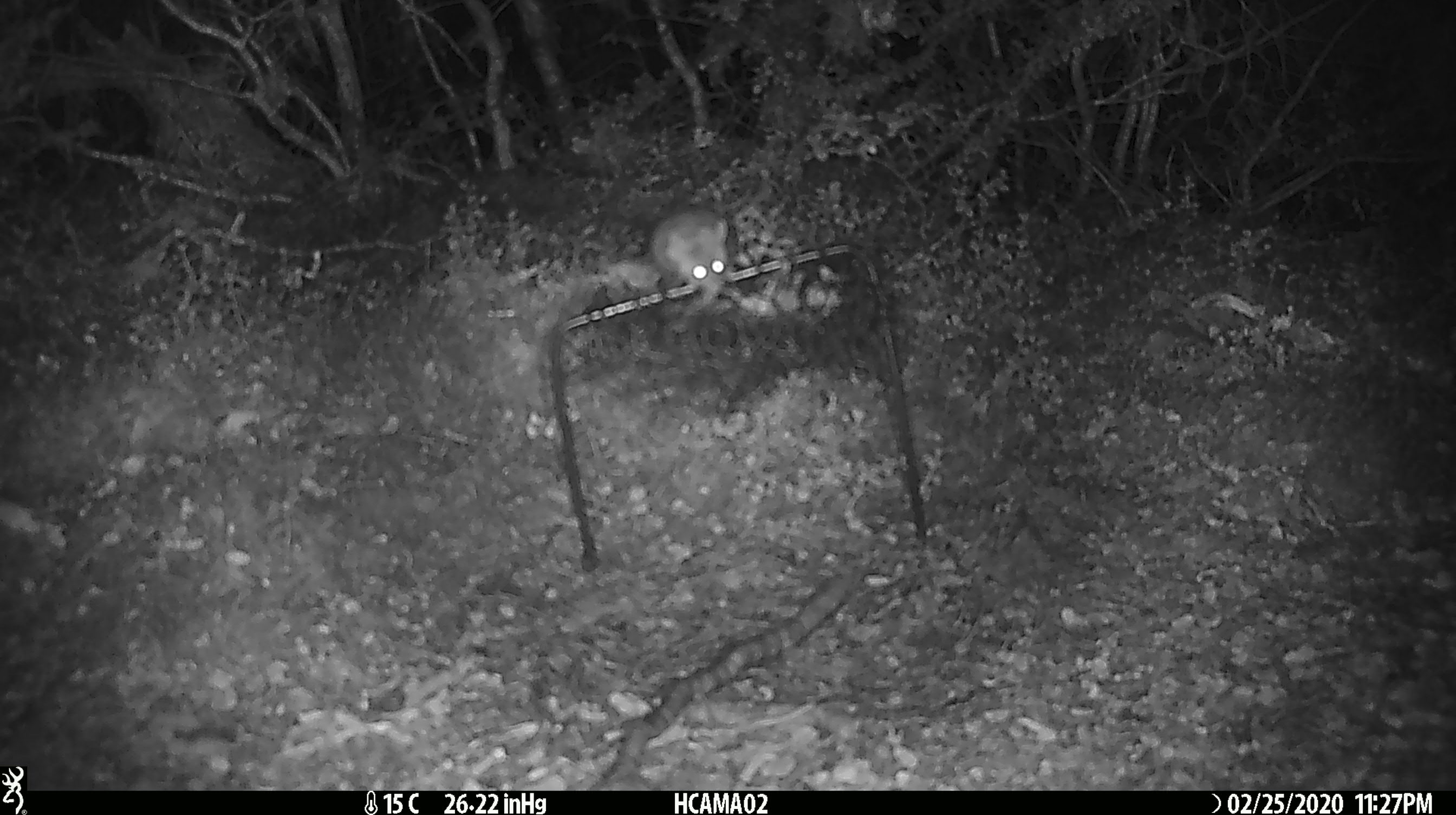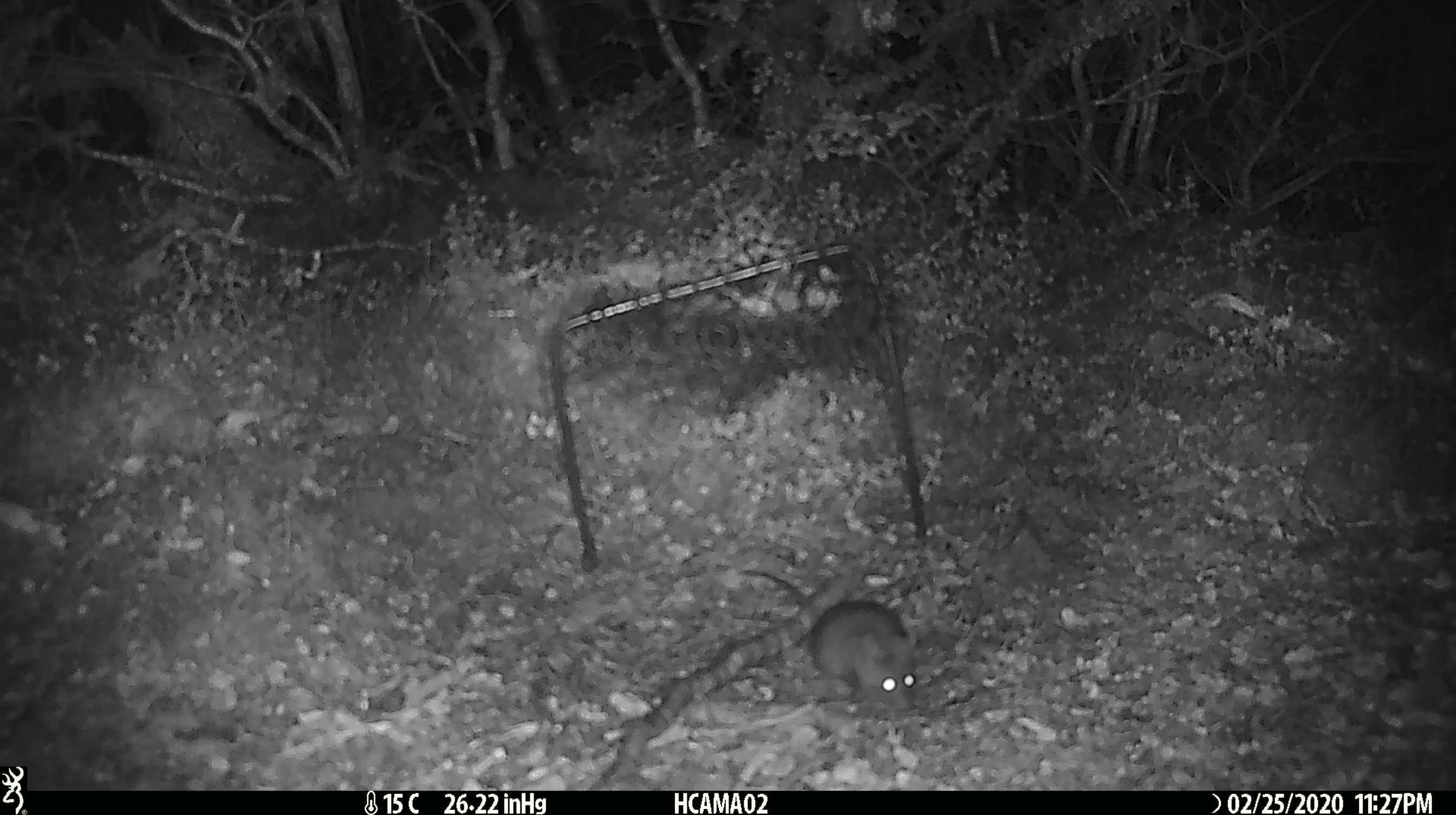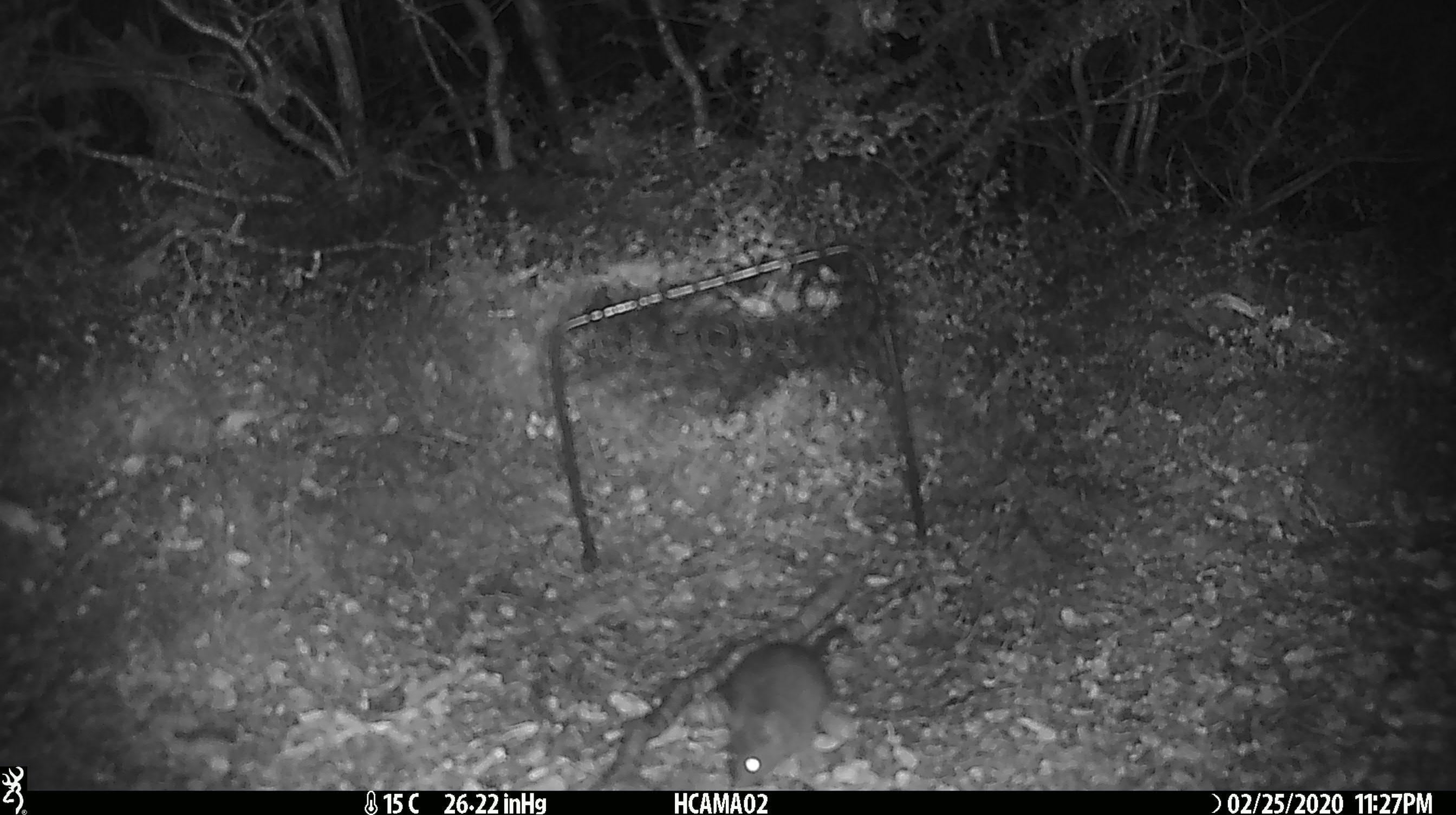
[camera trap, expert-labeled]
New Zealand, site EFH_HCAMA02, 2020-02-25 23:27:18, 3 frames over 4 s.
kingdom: Animalia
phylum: Chordata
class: Mammalia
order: Rodentia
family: Muridae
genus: Mus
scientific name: Mus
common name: mouse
Mouse (Mus).